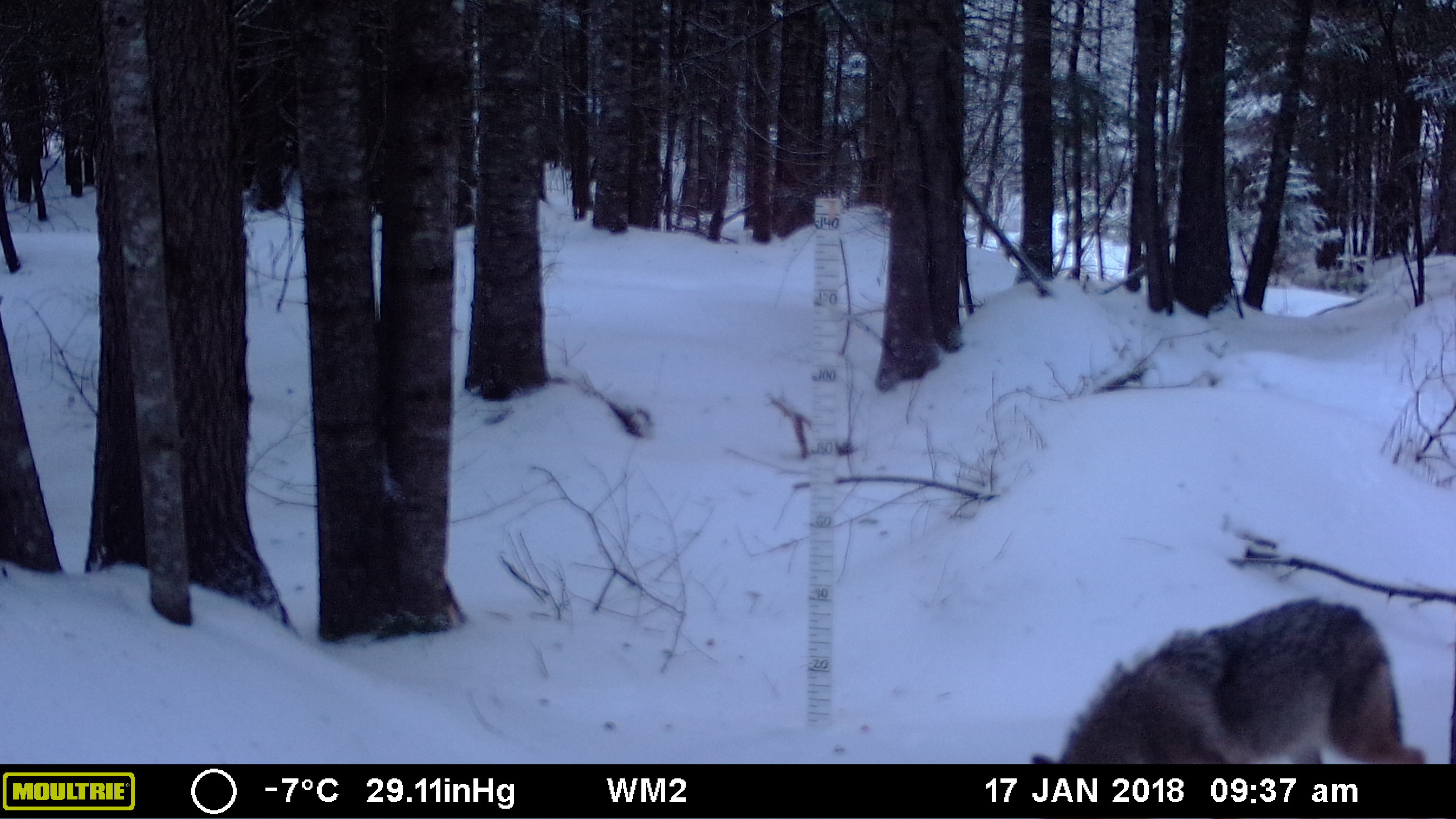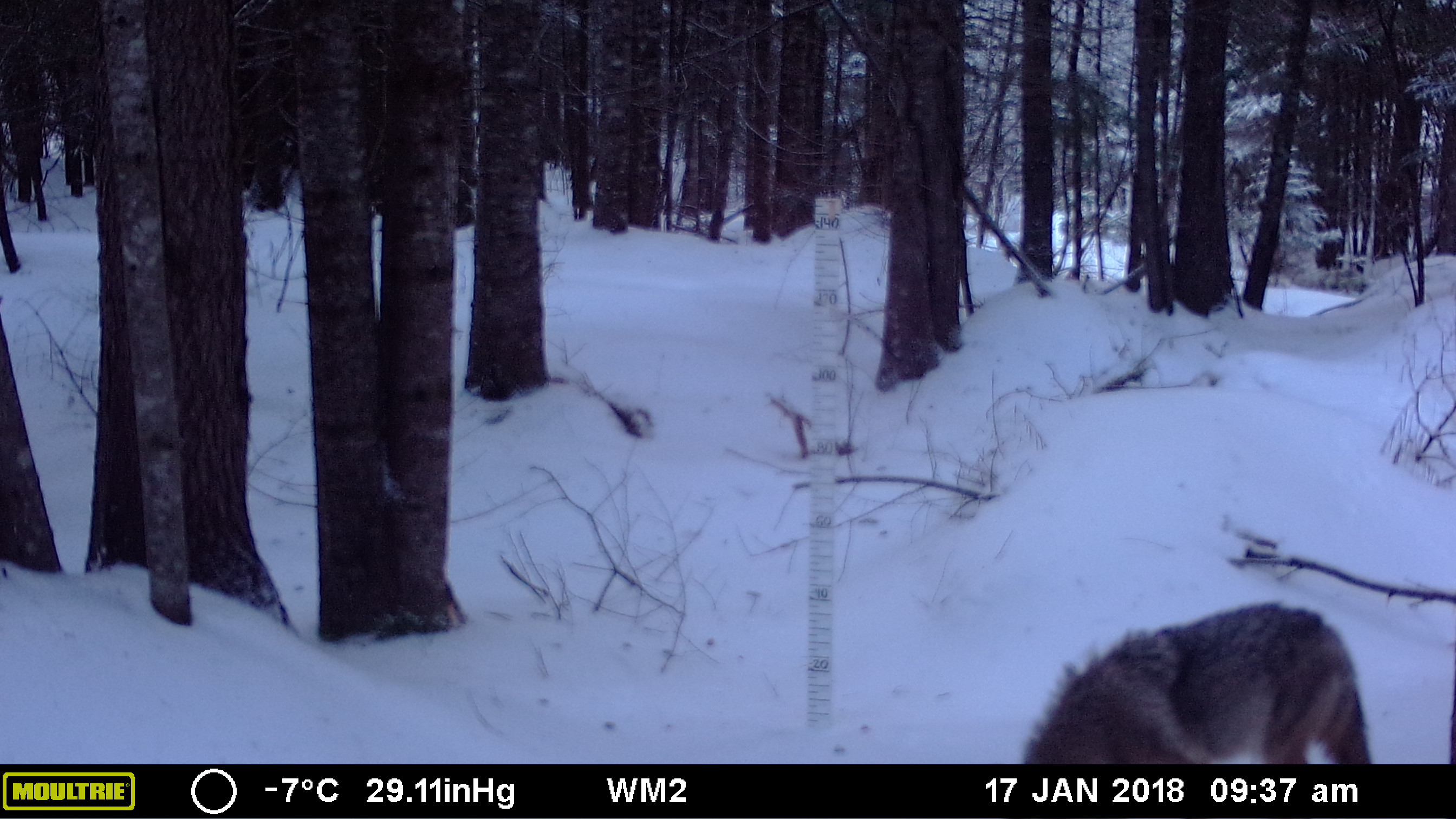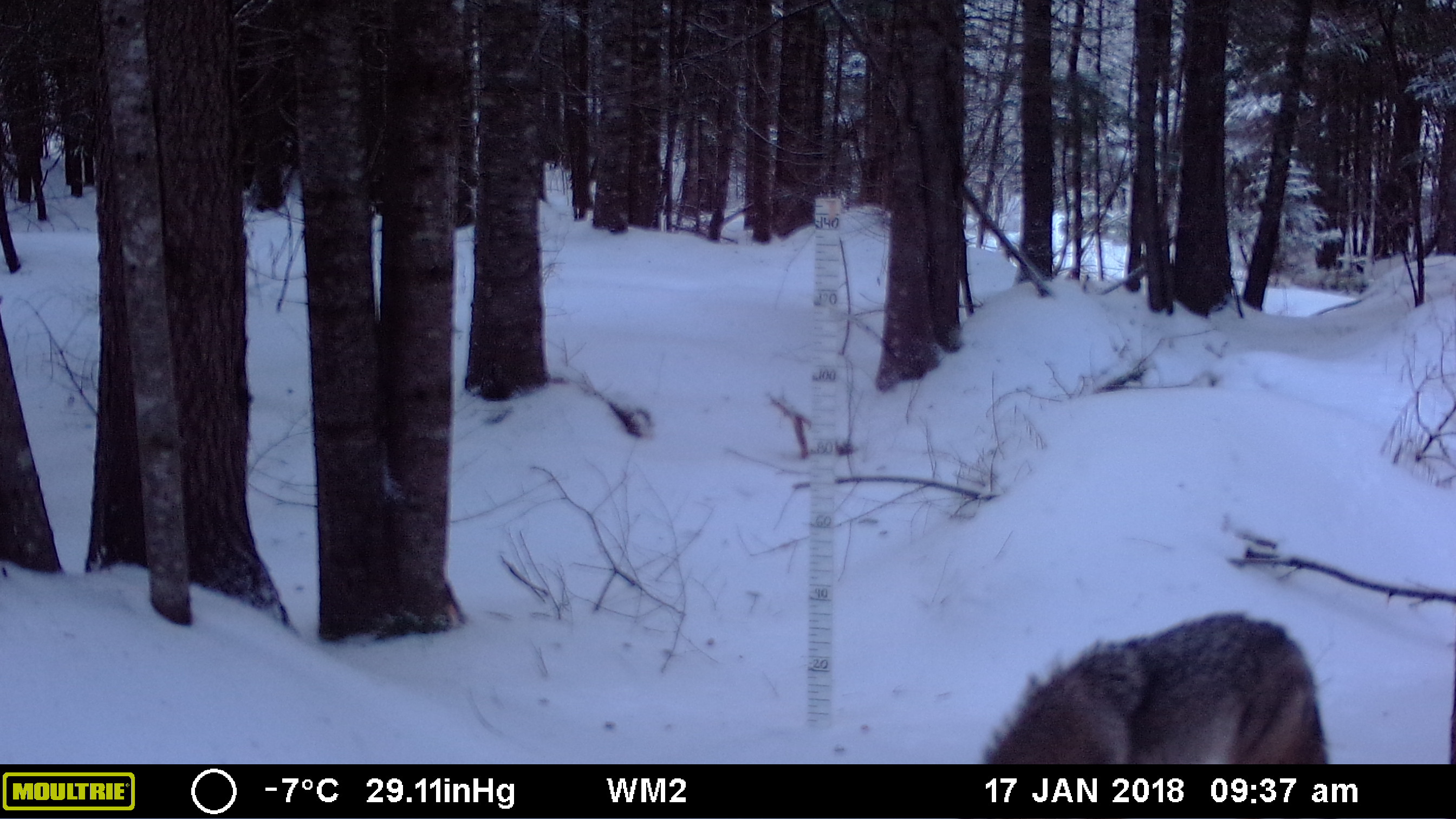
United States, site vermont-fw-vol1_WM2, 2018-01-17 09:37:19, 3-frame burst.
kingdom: Animalia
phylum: Chordata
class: Mammalia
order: Carnivora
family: Canidae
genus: Canis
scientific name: Canis latrans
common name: coyote